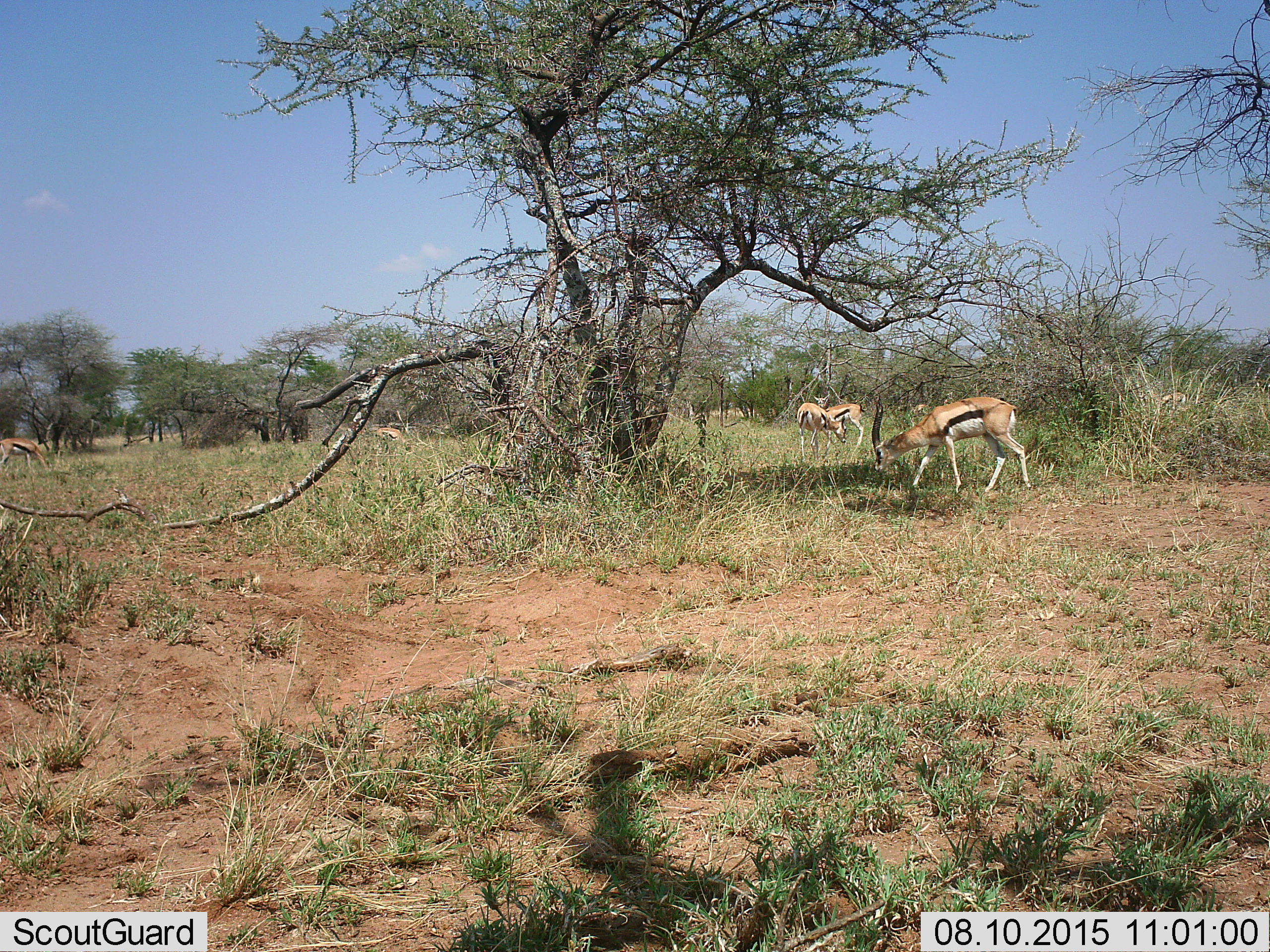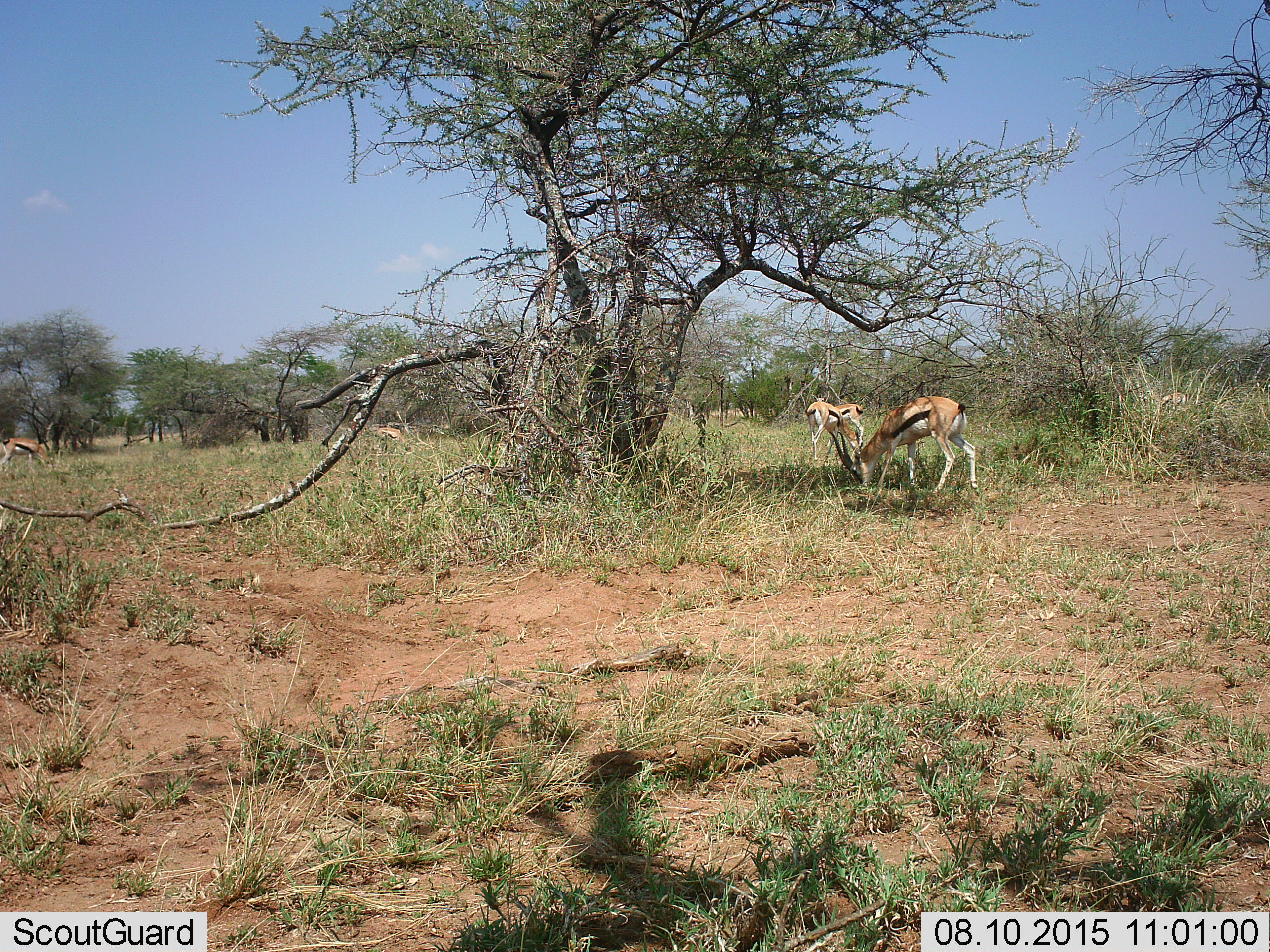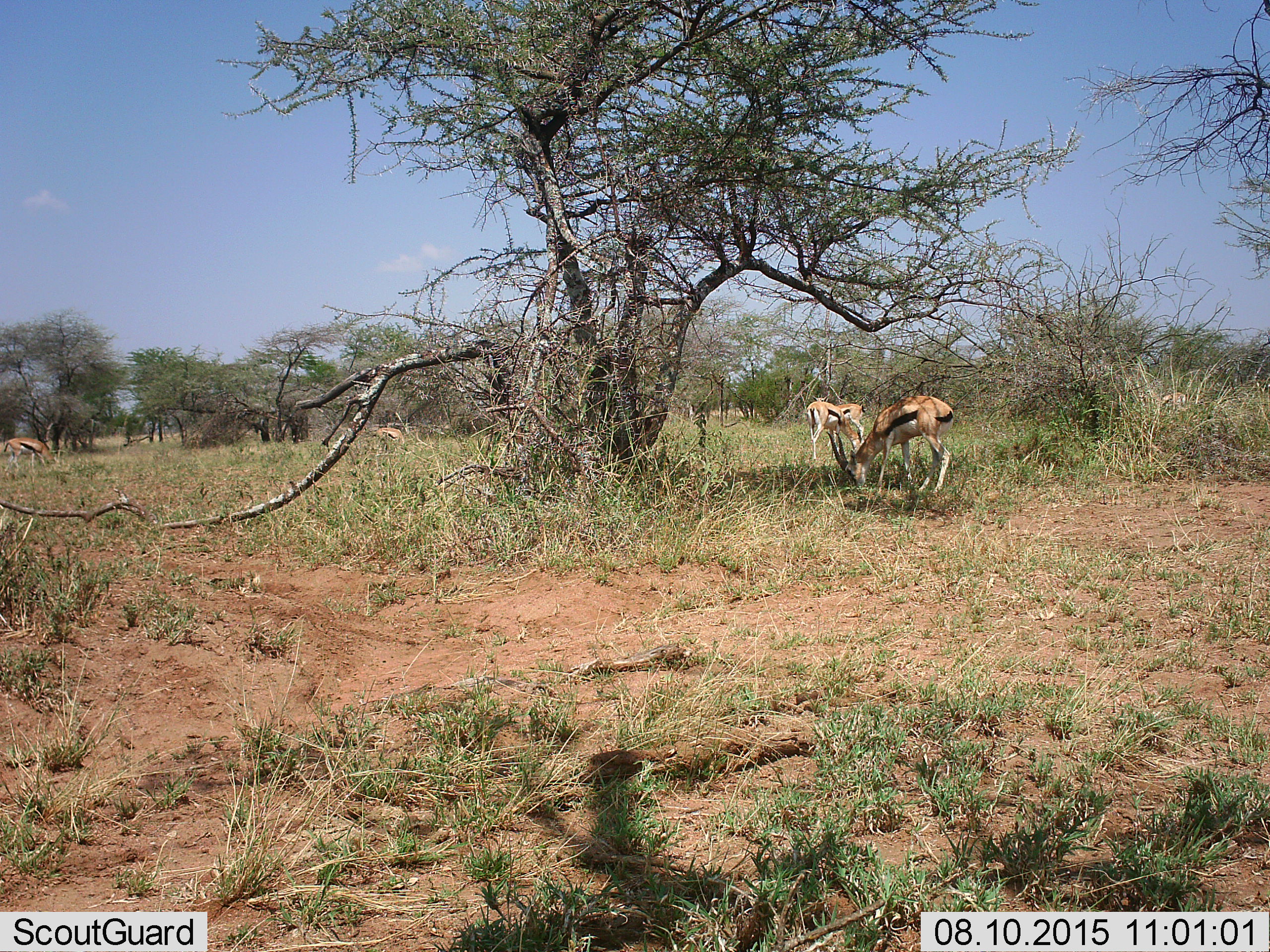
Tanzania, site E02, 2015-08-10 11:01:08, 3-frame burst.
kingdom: Animalia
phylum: Chordata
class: Mammalia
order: Artiodactyla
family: Bovidae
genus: Eudorcas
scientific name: Eudorcas thomsonii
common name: thomson's gazelle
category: gazellethomsons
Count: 5.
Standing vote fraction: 47%.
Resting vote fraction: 0%.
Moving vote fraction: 37%.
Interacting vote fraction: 5%.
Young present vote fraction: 5%.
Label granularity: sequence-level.